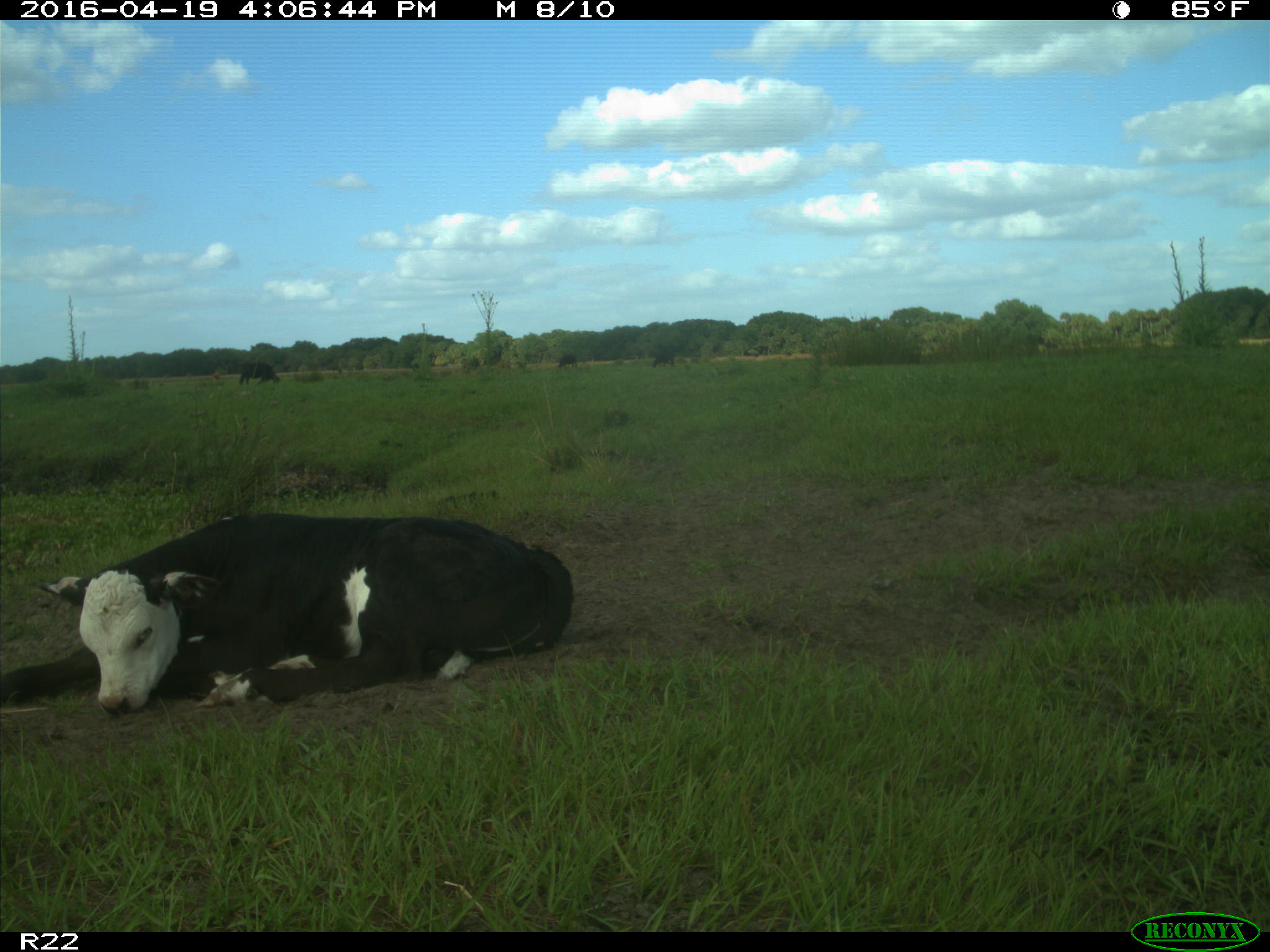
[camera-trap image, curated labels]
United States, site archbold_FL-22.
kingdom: Animalia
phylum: Chordata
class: Mammalia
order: Artiodactyla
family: Bovidae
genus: Bos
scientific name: Bos taurus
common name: domestic cow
Bos taurus (domestic cow).